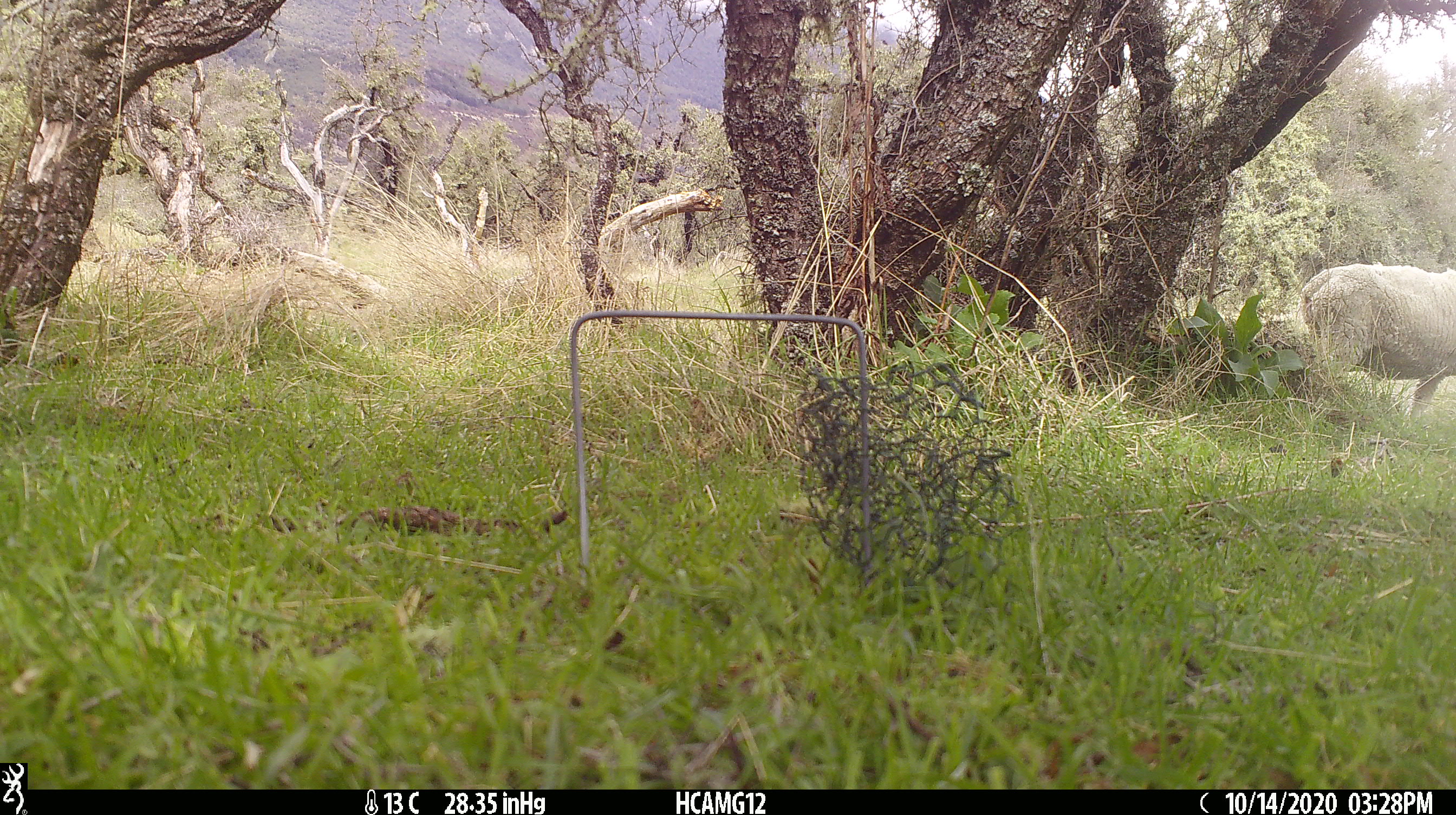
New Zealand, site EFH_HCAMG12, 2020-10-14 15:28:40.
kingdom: Animalia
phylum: Chordata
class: Mammalia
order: Artiodactyla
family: Bovidae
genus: Ovis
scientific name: Ovis aries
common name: domestic sheep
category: sheep